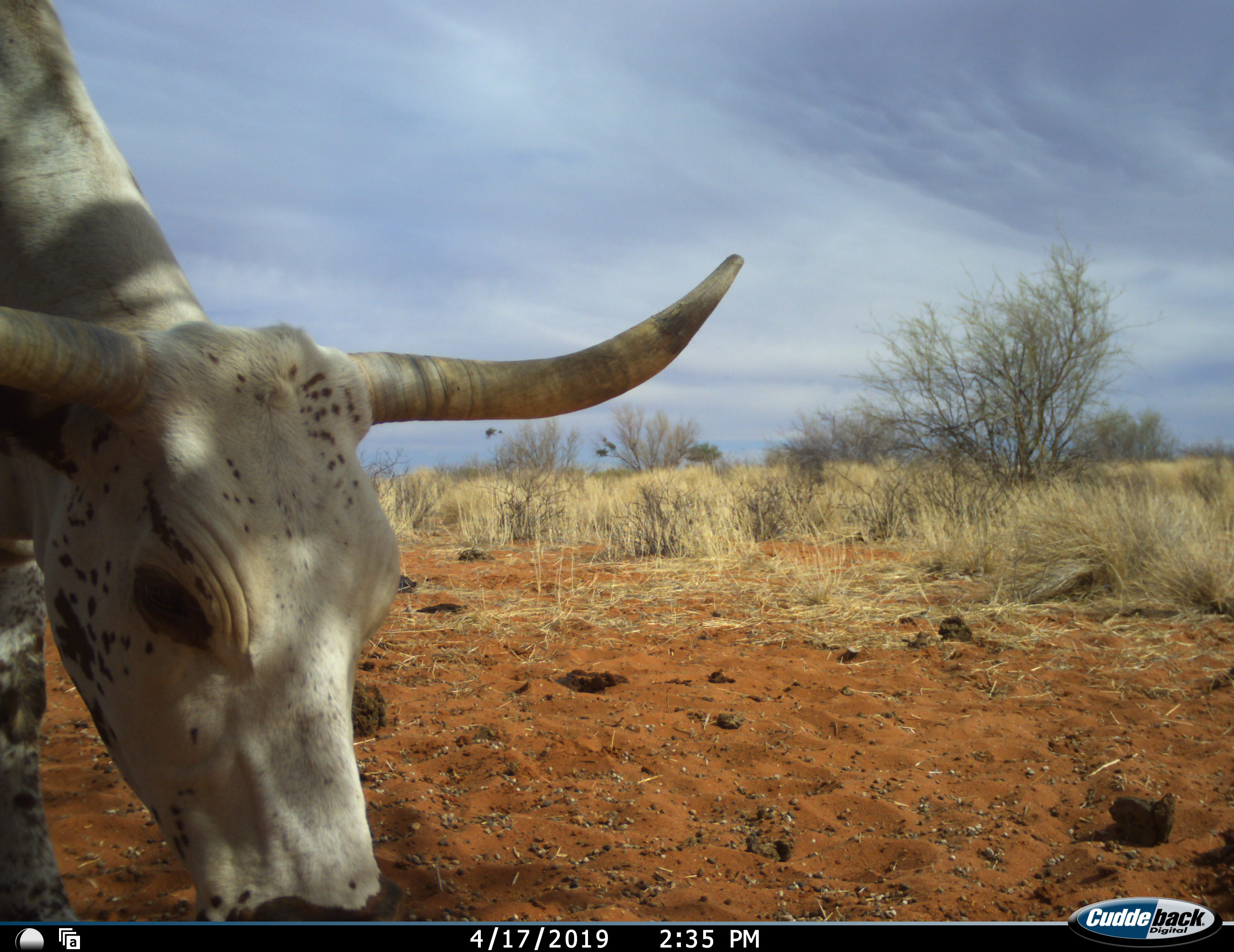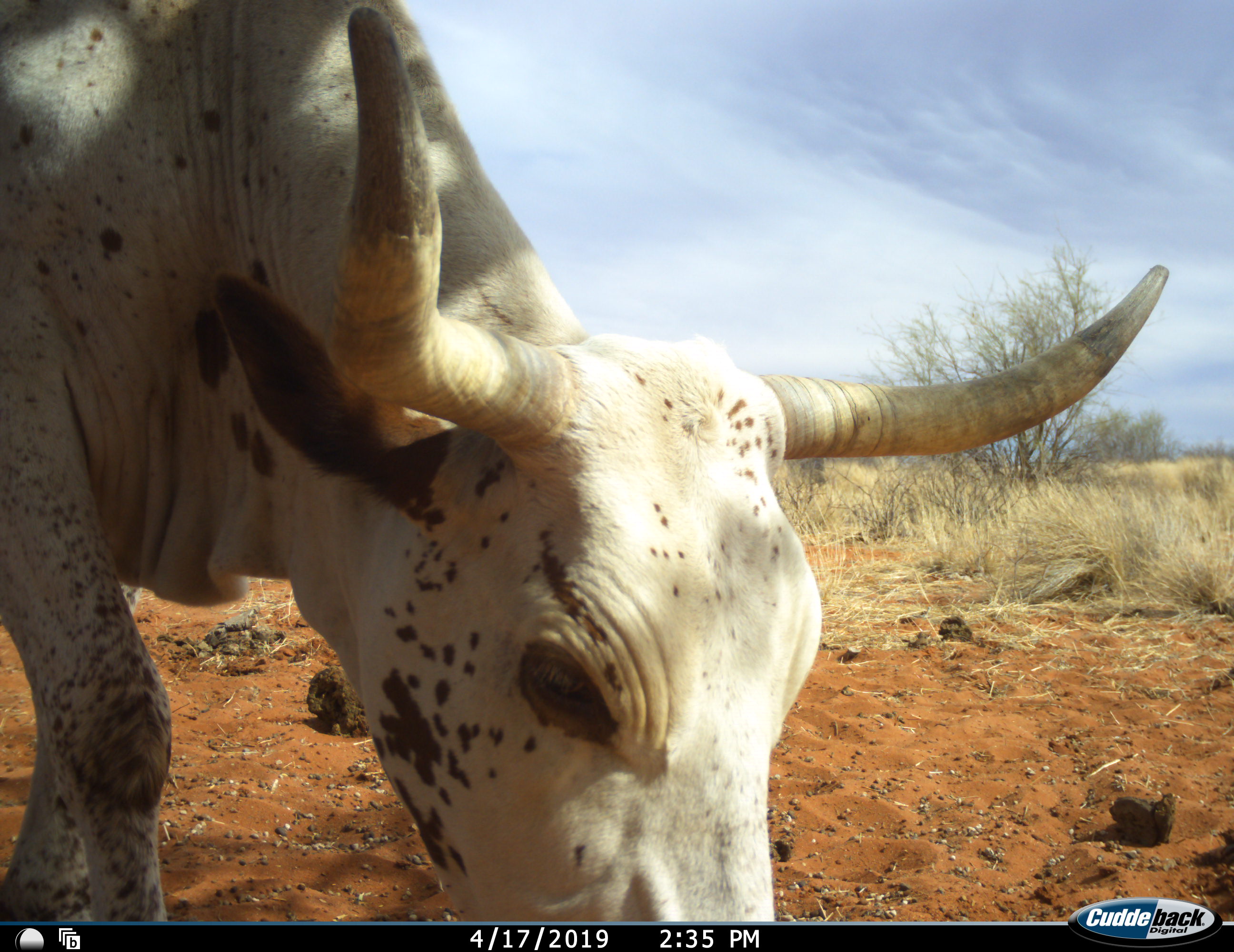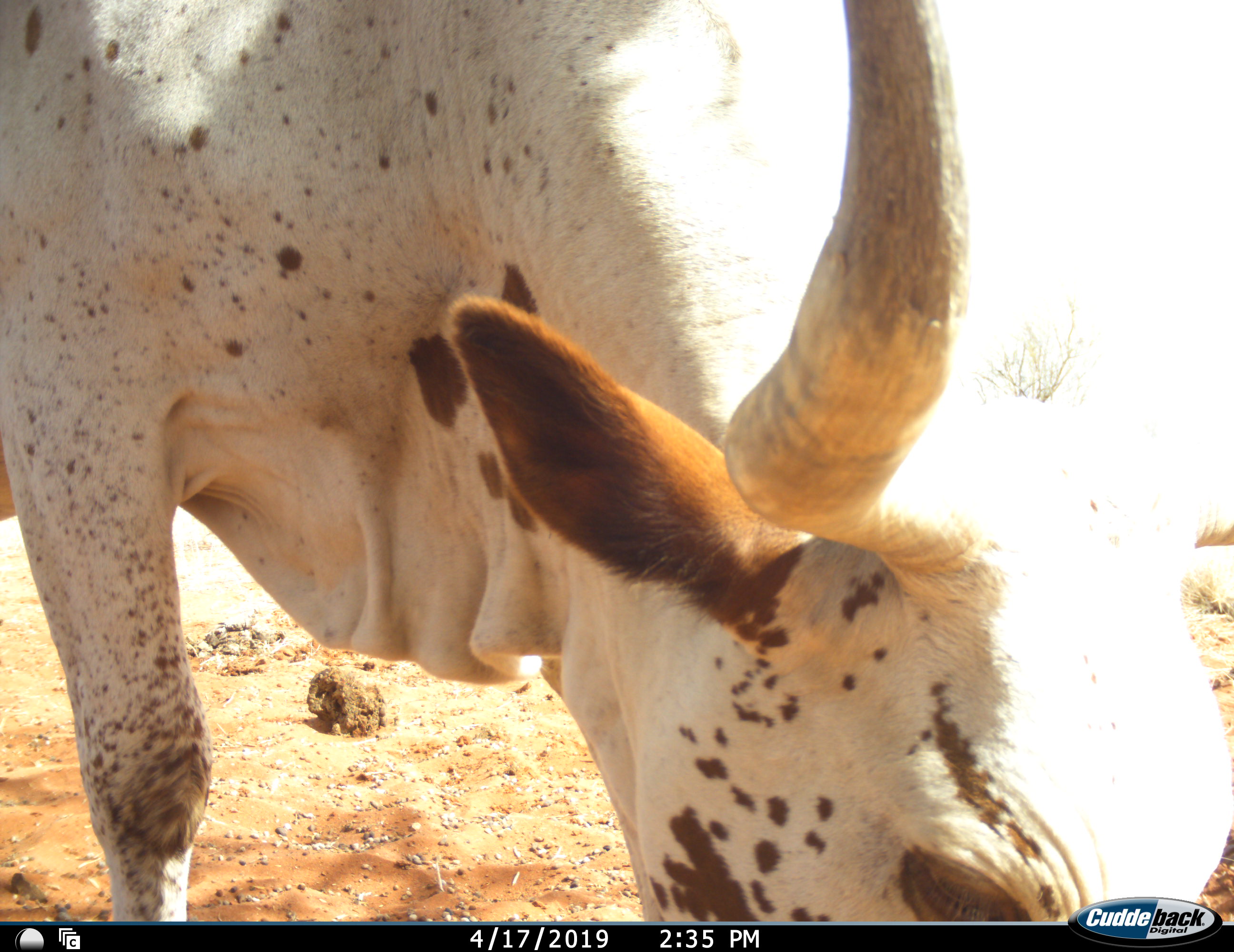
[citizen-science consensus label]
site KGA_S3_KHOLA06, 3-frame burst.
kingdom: Animalia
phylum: Chordata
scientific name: Vertebrata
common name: domestic animal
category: domesticanimal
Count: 1.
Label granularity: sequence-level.